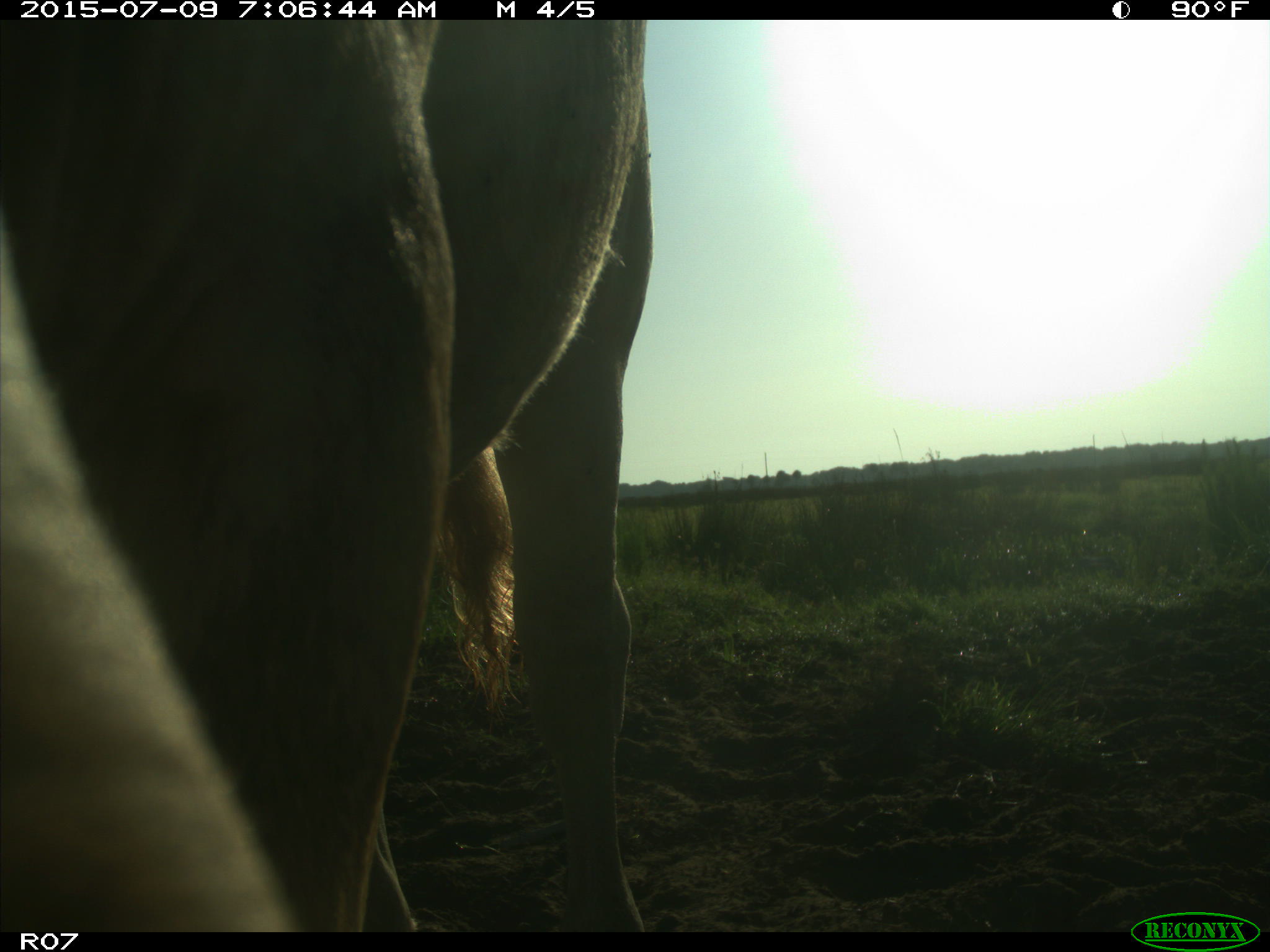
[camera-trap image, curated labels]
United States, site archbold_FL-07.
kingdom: Animalia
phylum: Chordata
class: Mammalia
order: Artiodactyla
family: Bovidae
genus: Bos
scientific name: Bos taurus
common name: domestic cow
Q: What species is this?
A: Bos taurus (domestic cow).